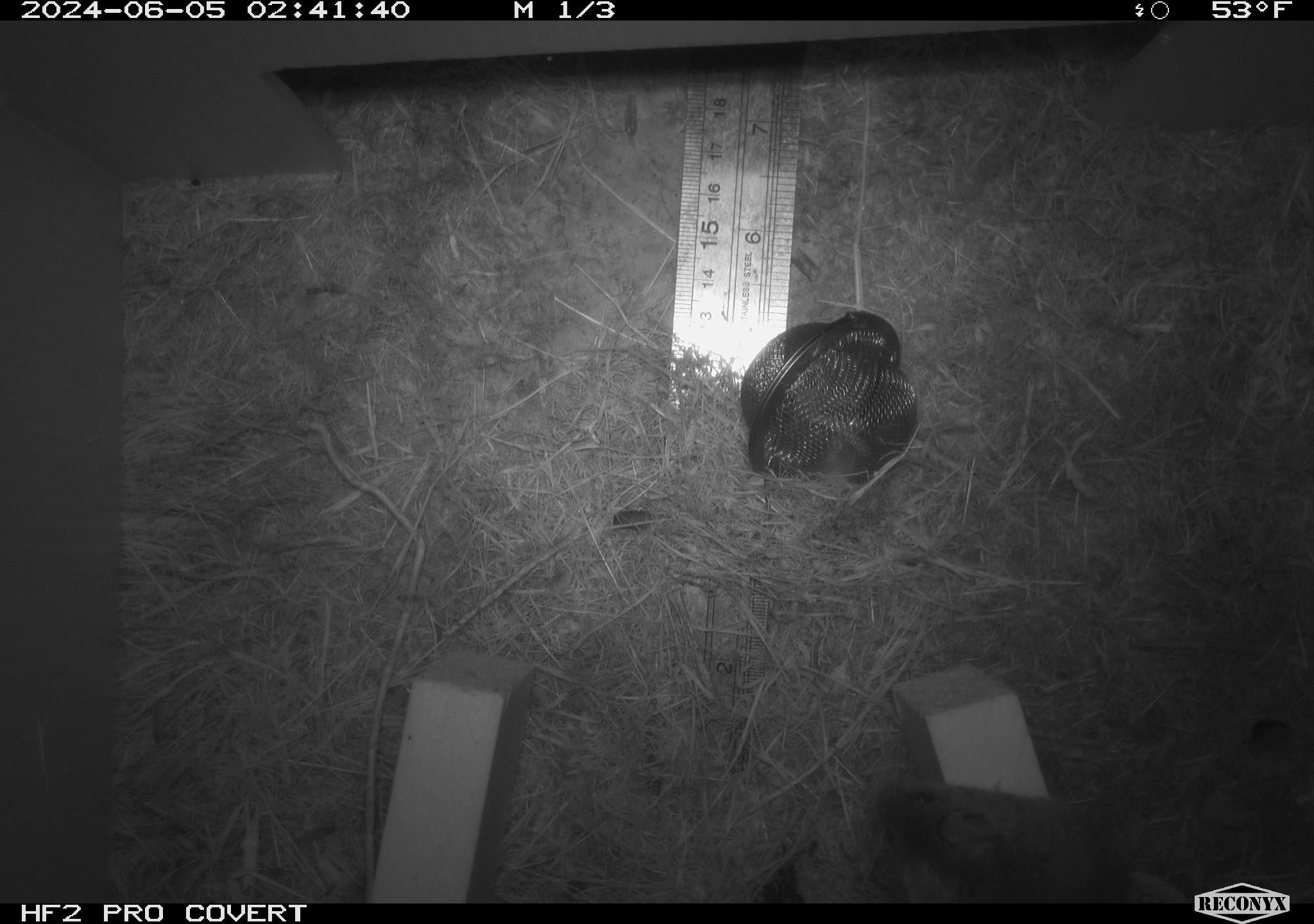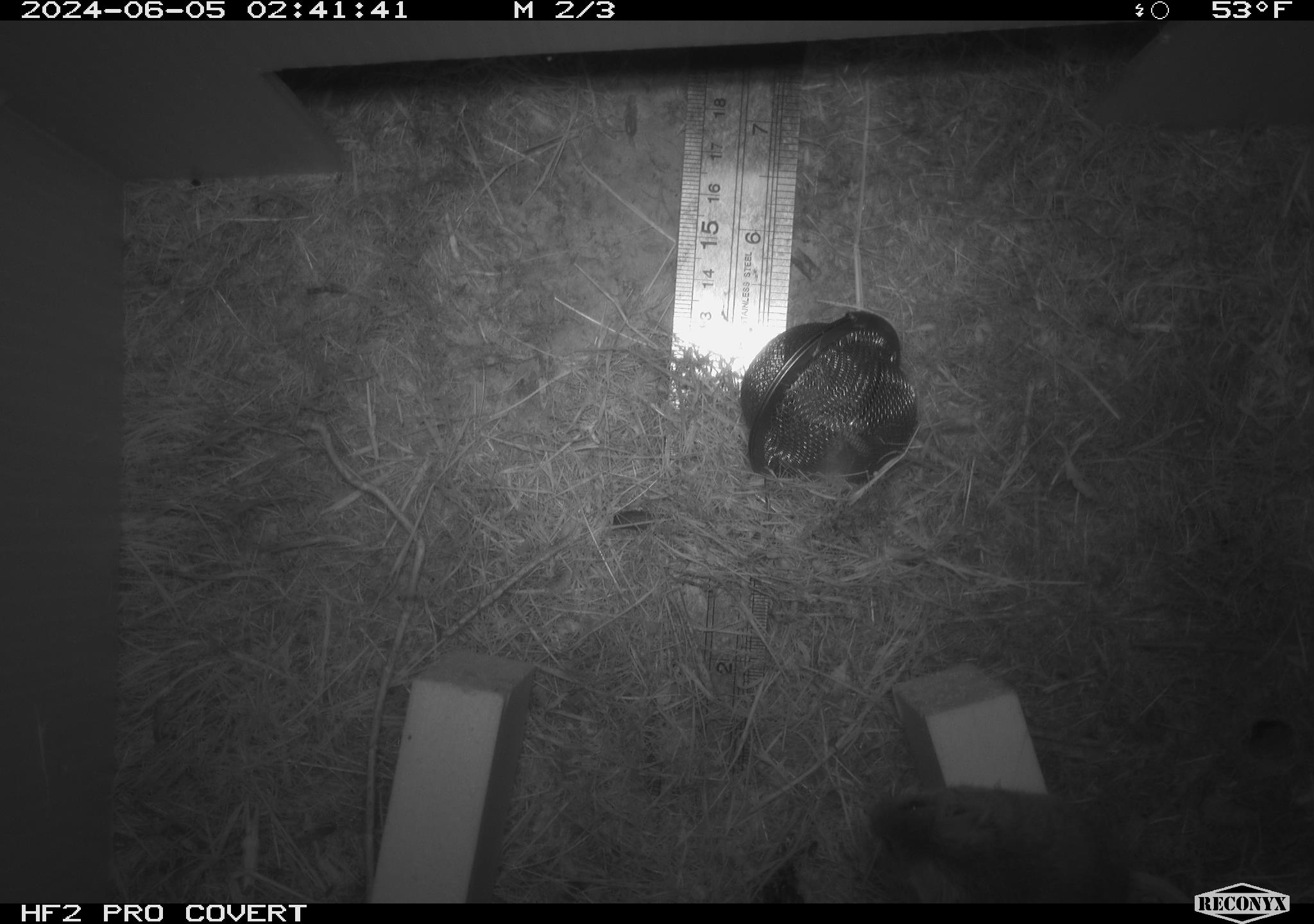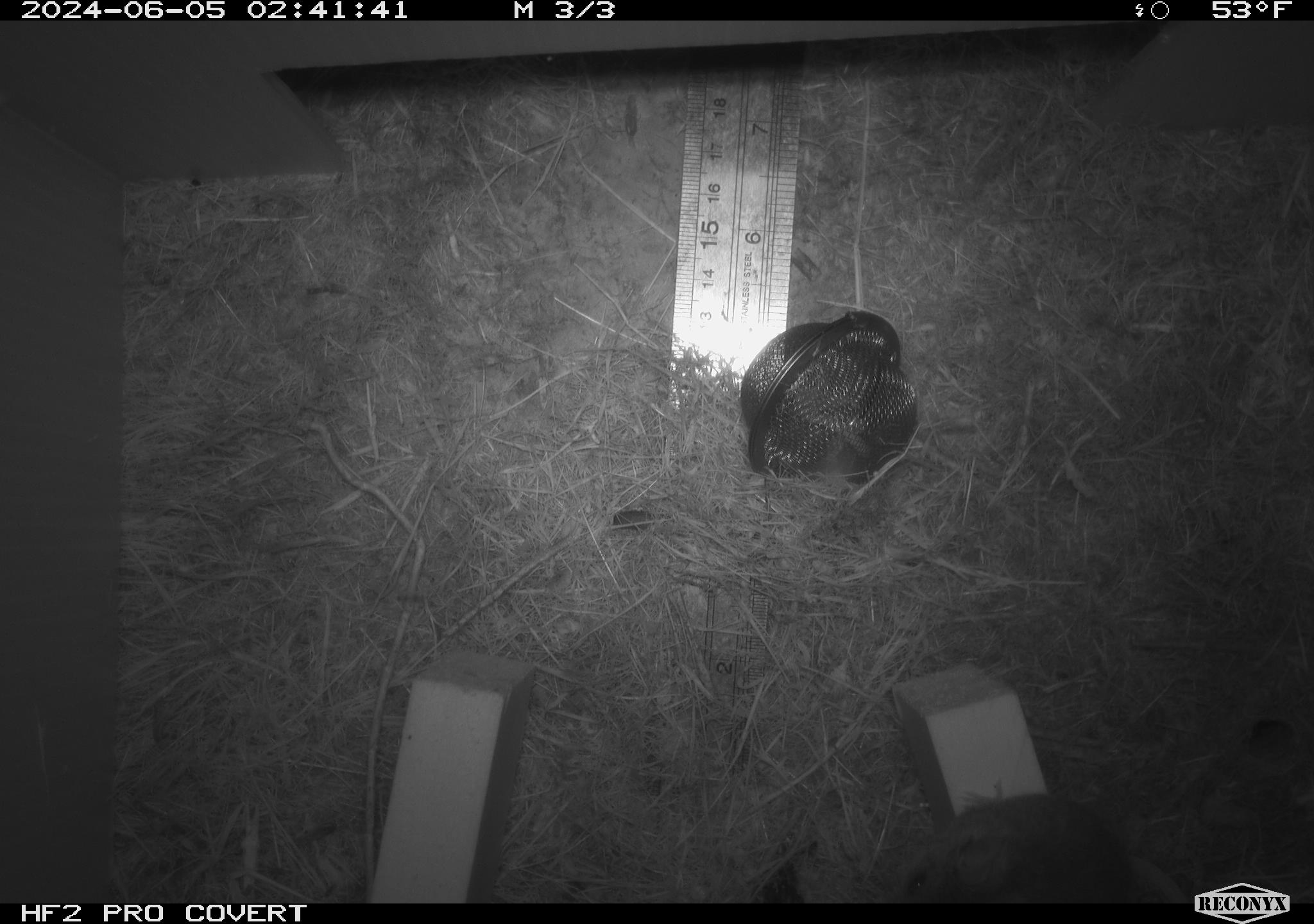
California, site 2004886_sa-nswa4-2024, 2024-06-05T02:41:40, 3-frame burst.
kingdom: Animalia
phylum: Arthropoda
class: Malacostraca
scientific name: Malacostraca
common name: amphipods, crabs, isopods, krill, lobsters and shrimps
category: malacostracan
Malacostracan (amphipods, crabs, isopods, krill, lobsters and shrimps) (Malacostraca).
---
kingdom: Animalia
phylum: Chordata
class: Mammalia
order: Rodentia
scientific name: Rodentia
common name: mouse species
Mouse species (Rodentia).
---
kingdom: Animalia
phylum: Arthropoda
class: Insecta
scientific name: Insecta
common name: insect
Insect (Insecta).